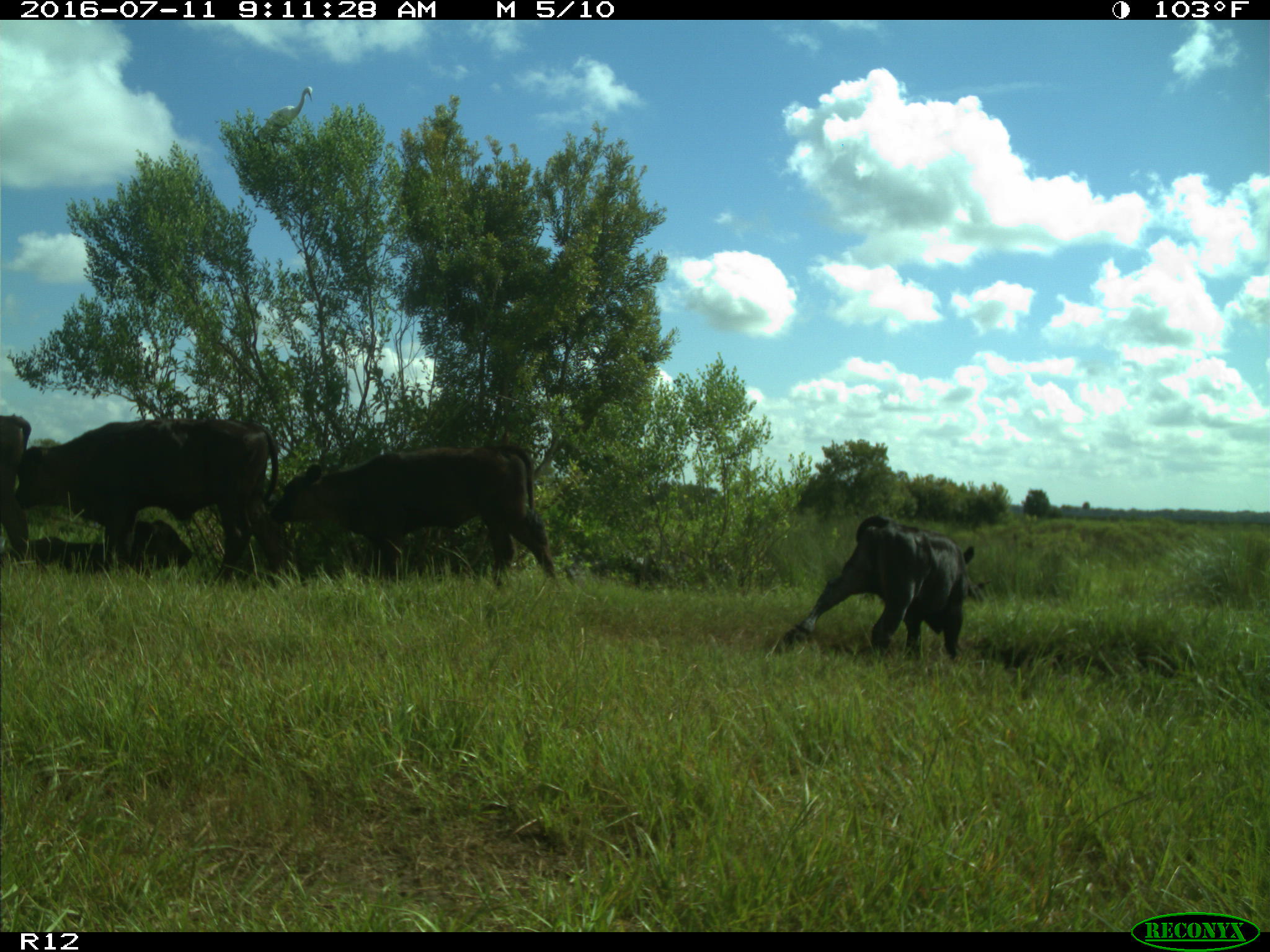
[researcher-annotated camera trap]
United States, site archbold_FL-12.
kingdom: Animalia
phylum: Chordata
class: Mammalia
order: Artiodactyla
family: Bovidae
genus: Bos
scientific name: Bos taurus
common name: domestic cow